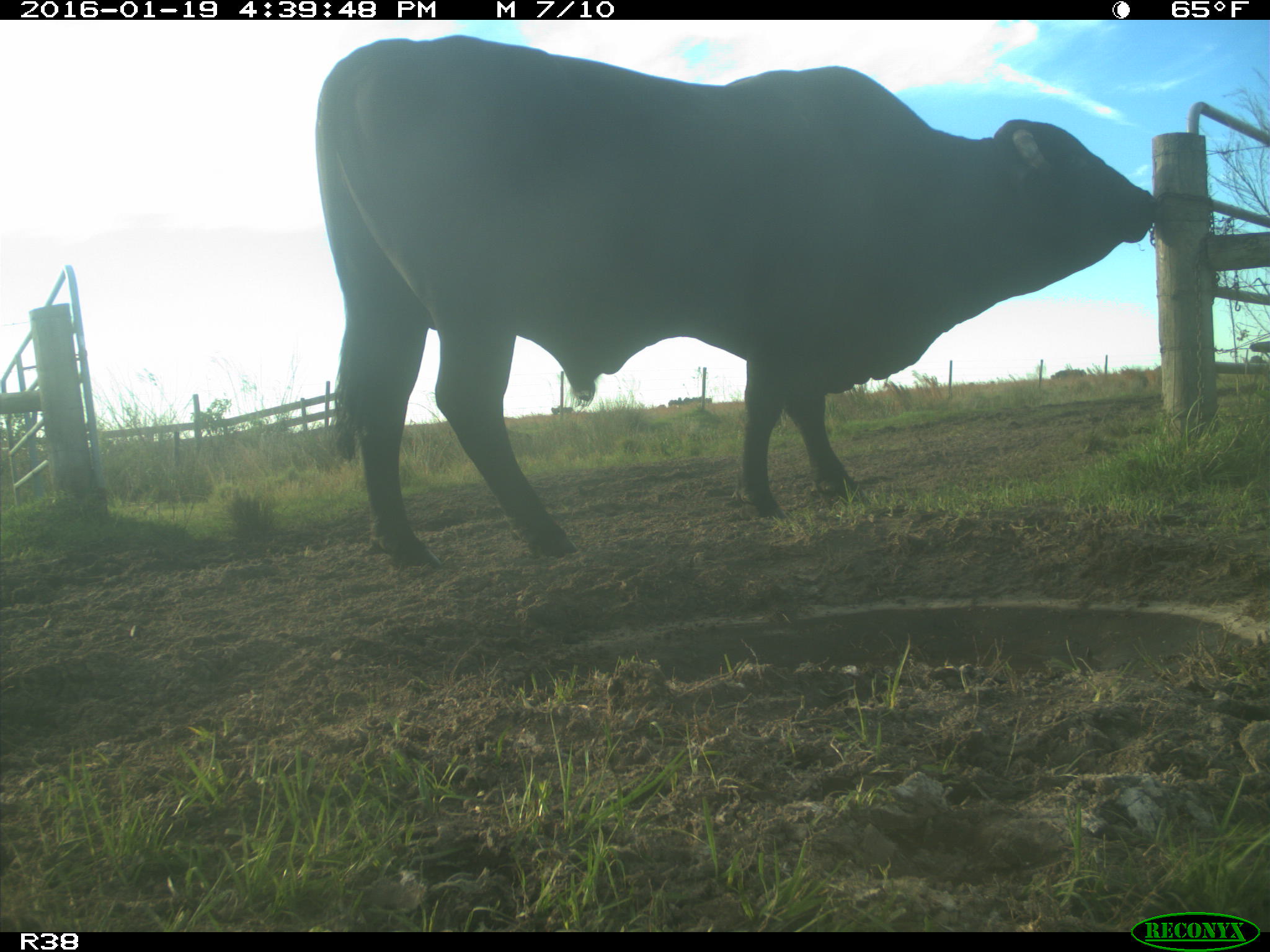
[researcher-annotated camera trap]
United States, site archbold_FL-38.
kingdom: Animalia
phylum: Chordata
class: Mammalia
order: Artiodactyla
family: Bovidae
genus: Bos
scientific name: Bos taurus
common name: domestic cow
Bos taurus (domestic cow).